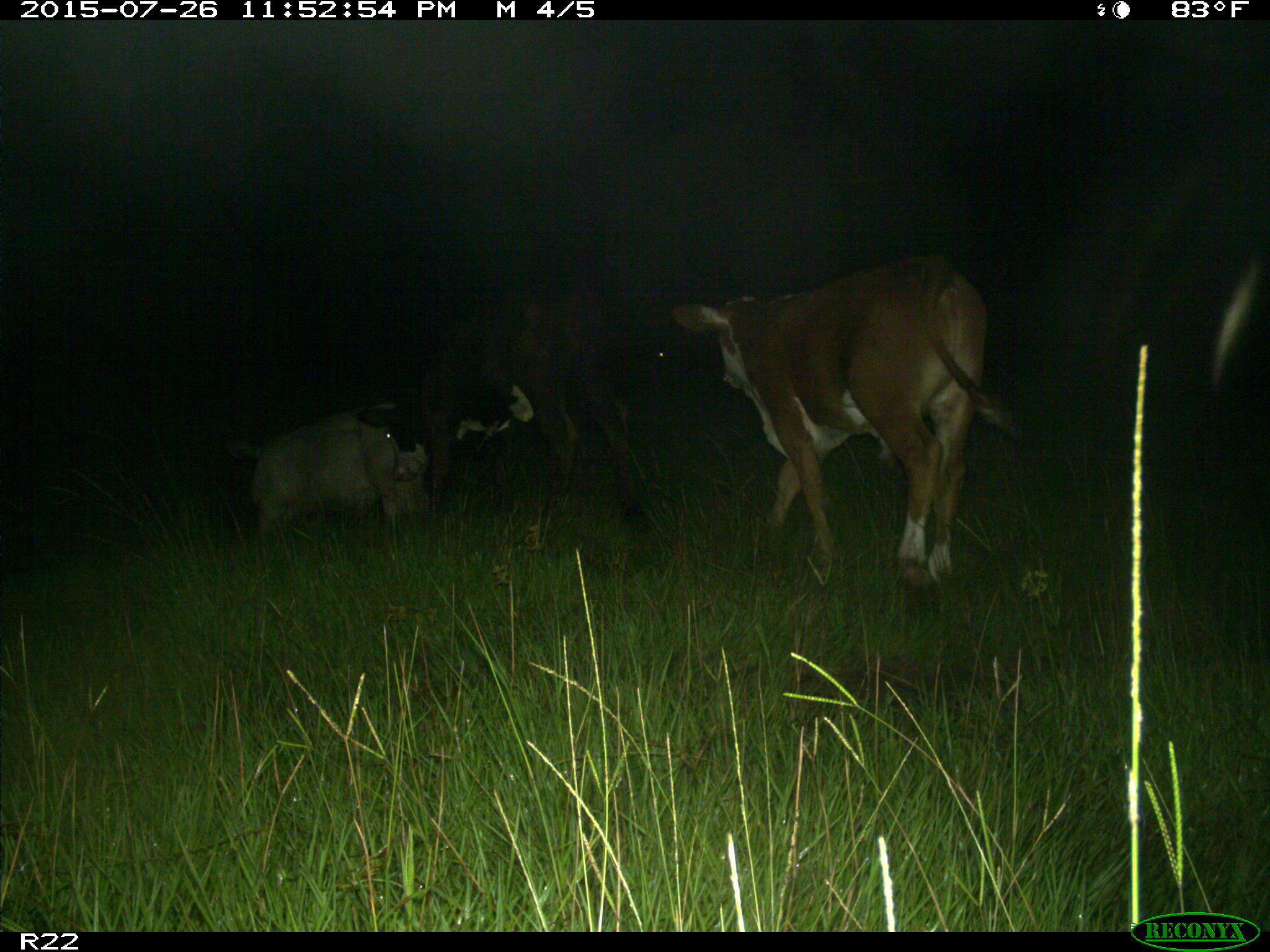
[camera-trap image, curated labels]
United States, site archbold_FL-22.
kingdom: Animalia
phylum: Chordata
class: Mammalia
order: Artiodactyla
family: Bovidae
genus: Bos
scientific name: Bos taurus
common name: domestic cow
Bos taurus (domestic cow).